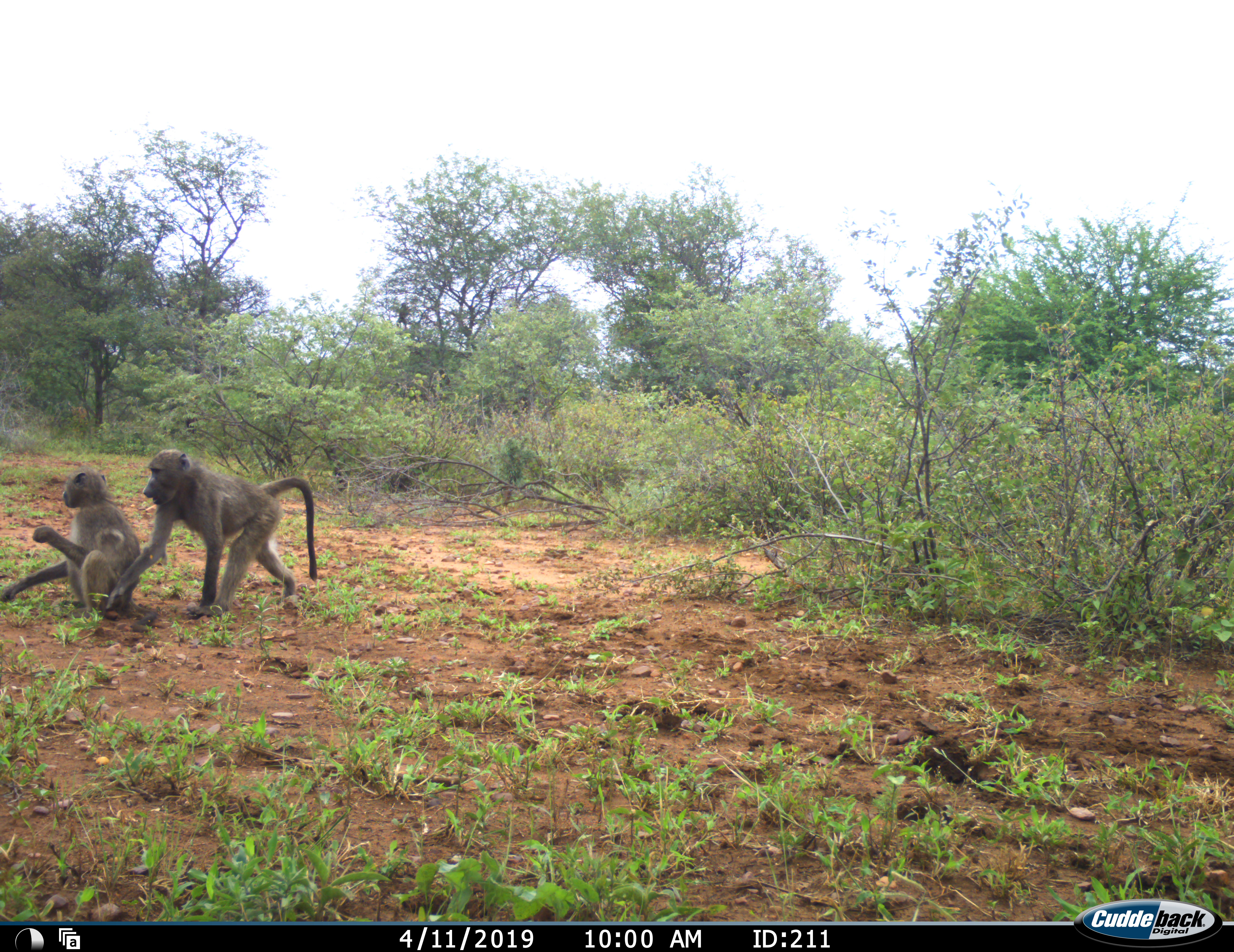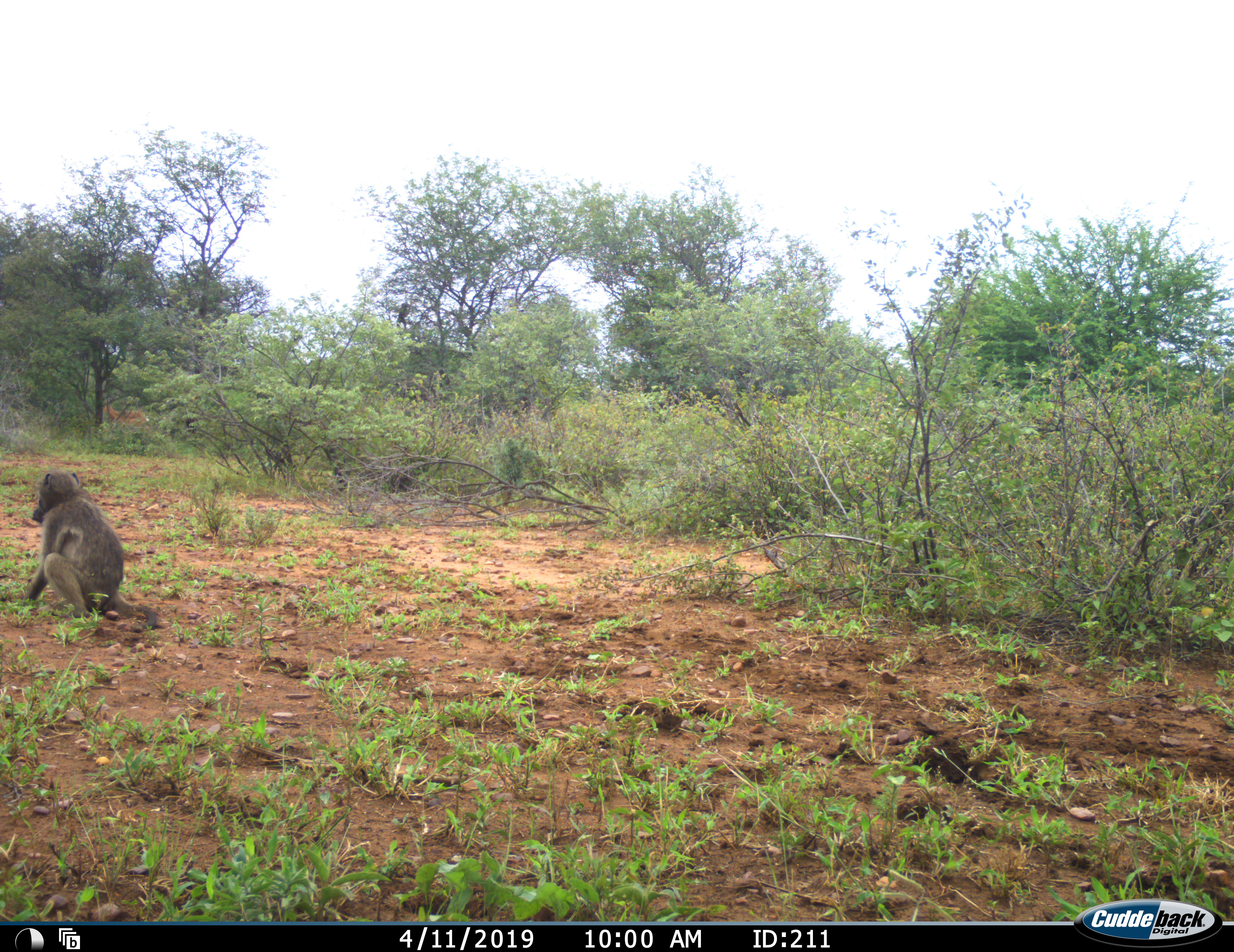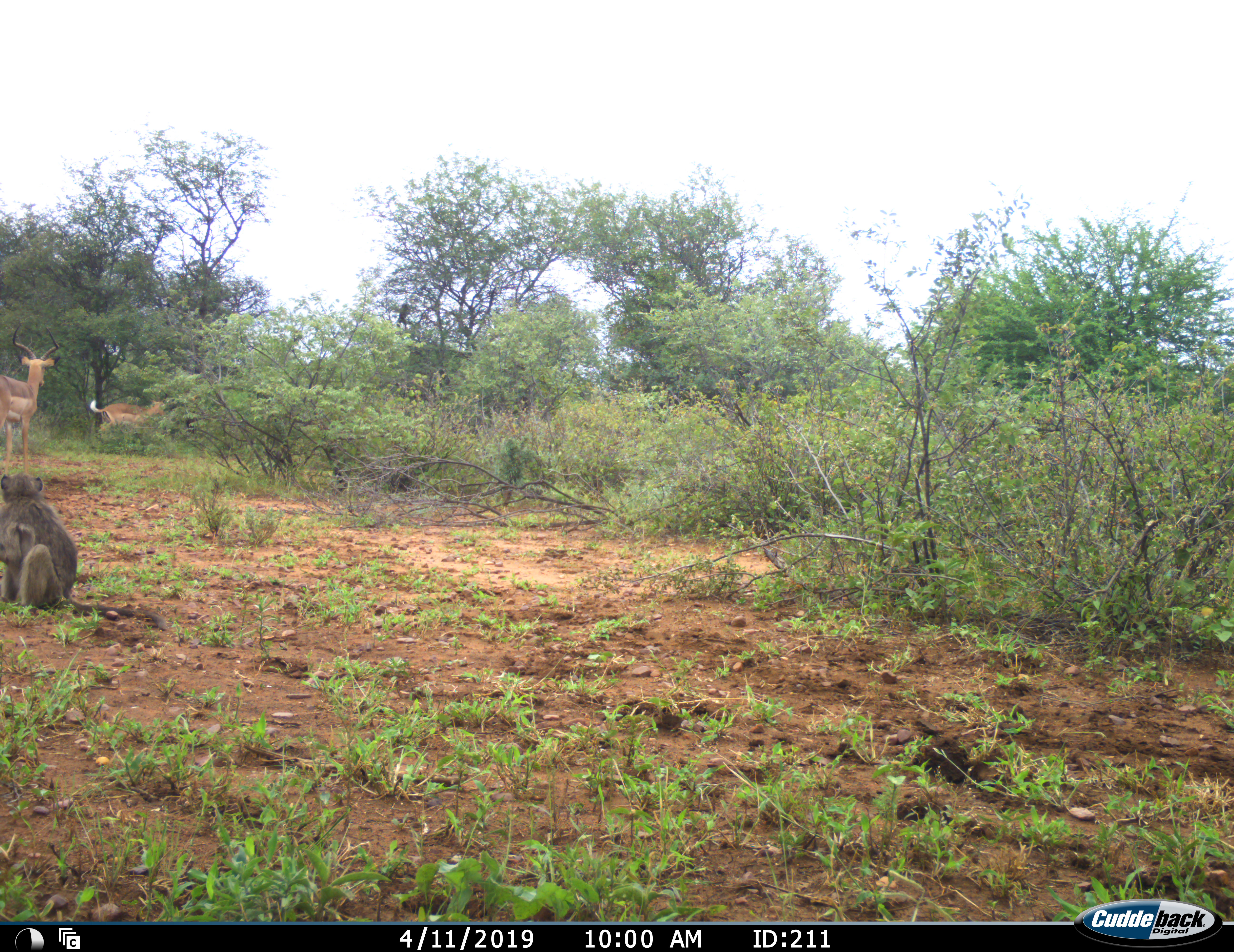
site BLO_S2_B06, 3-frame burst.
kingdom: Animalia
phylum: Chordata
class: Mammalia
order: Primates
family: Cercopithecidae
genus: Papio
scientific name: Papio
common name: baboon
Baboon (Papio), count 2. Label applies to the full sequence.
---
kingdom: Animalia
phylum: Chordata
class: Mammalia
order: Artiodactyla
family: Bovidae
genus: Aepyceros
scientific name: Aepyceros melampus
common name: impala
Impala (Aepyceros melampus), count 2. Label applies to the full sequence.